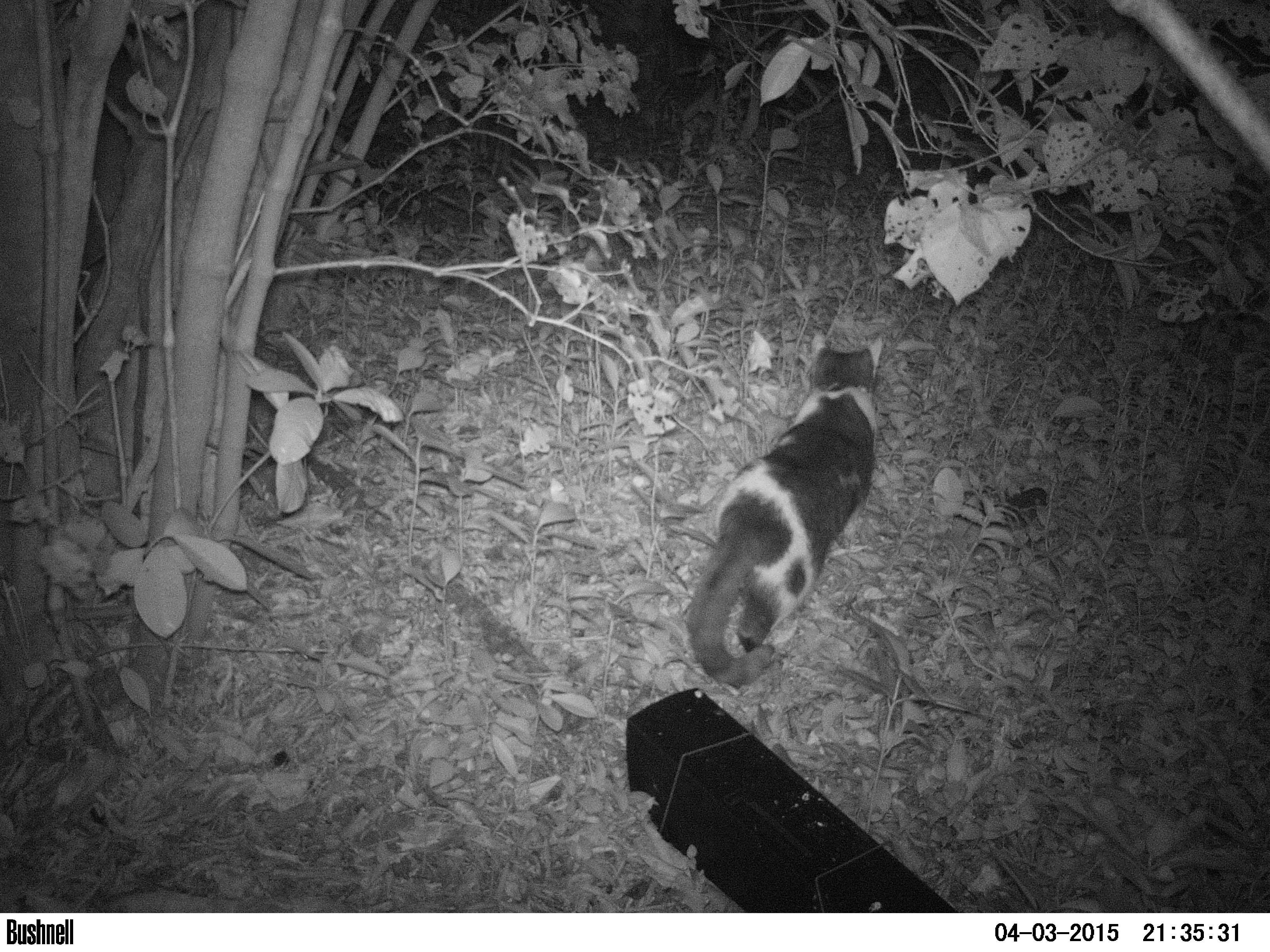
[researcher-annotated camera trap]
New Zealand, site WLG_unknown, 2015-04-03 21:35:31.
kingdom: Animalia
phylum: Chordata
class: Mammalia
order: Carnivora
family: Felidae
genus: Felis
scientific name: Felis catus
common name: domestic cat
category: cat